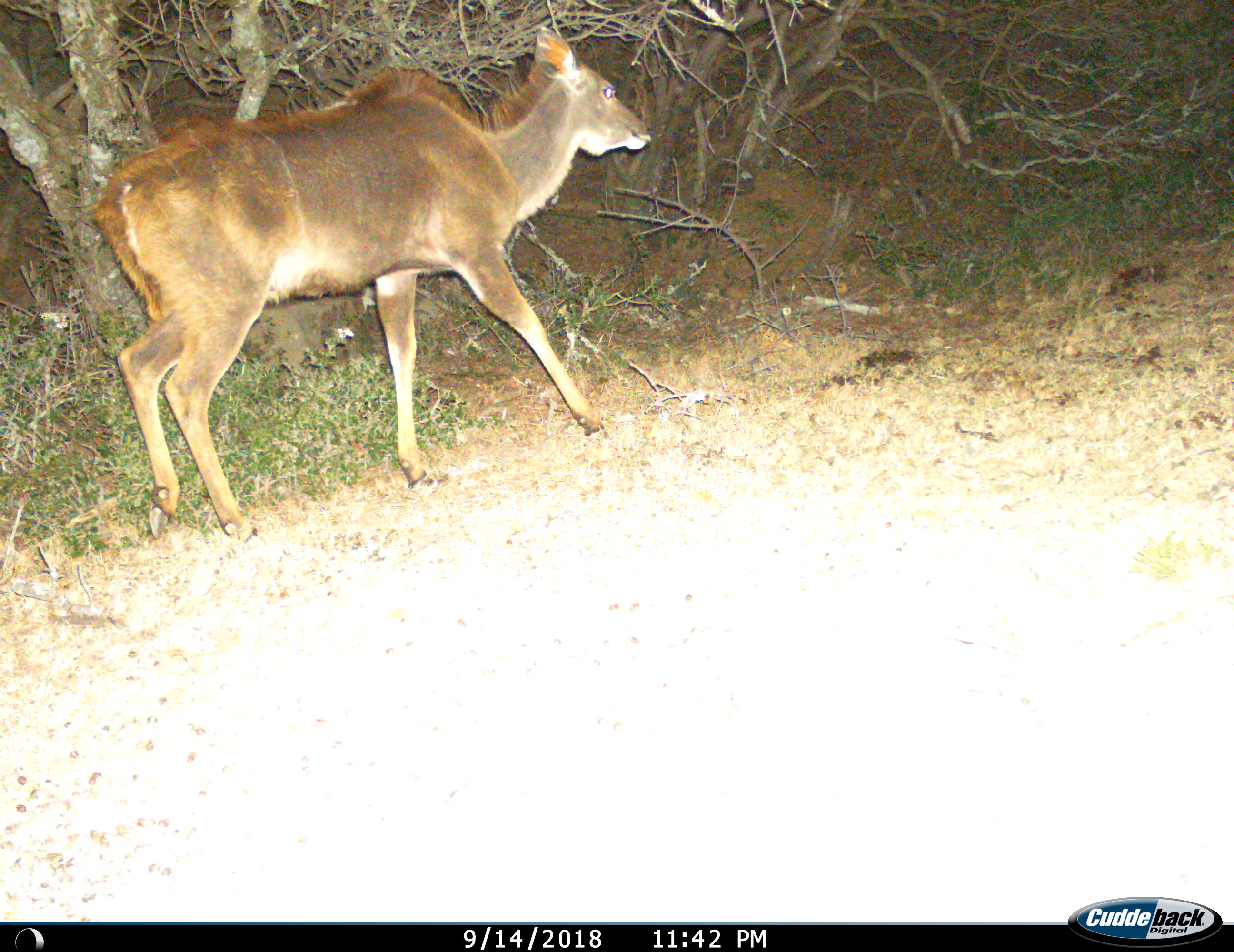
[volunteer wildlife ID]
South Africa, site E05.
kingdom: Animalia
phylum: Chordata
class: Mammalia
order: Artiodactyla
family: Bovidae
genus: Tragelaphus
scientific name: Tragelaphus strepsiceros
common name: greater kudu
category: kudu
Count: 1.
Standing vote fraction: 11%.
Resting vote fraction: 0%.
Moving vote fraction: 100%.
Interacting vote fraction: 0%.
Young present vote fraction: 11%.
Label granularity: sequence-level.